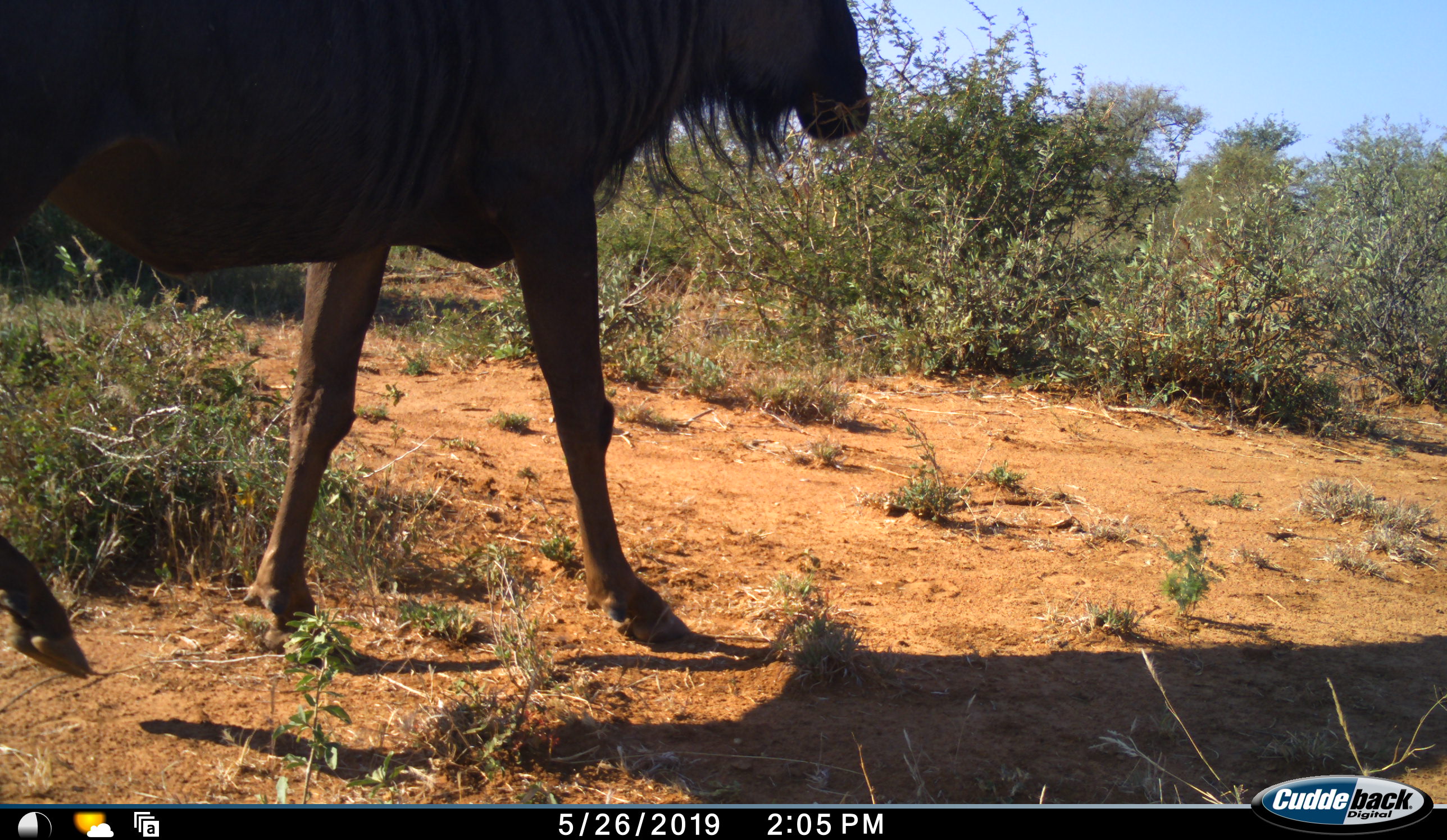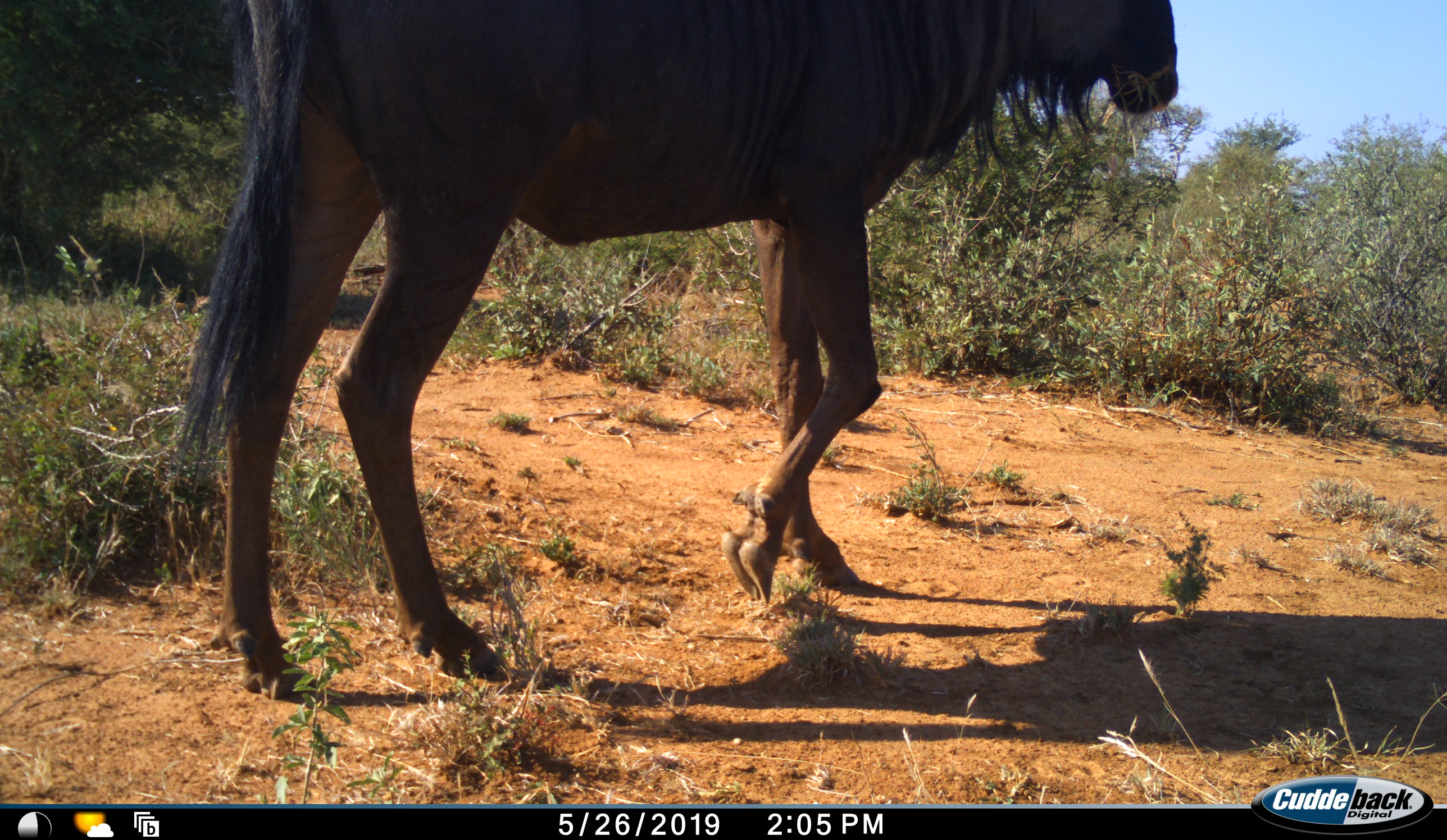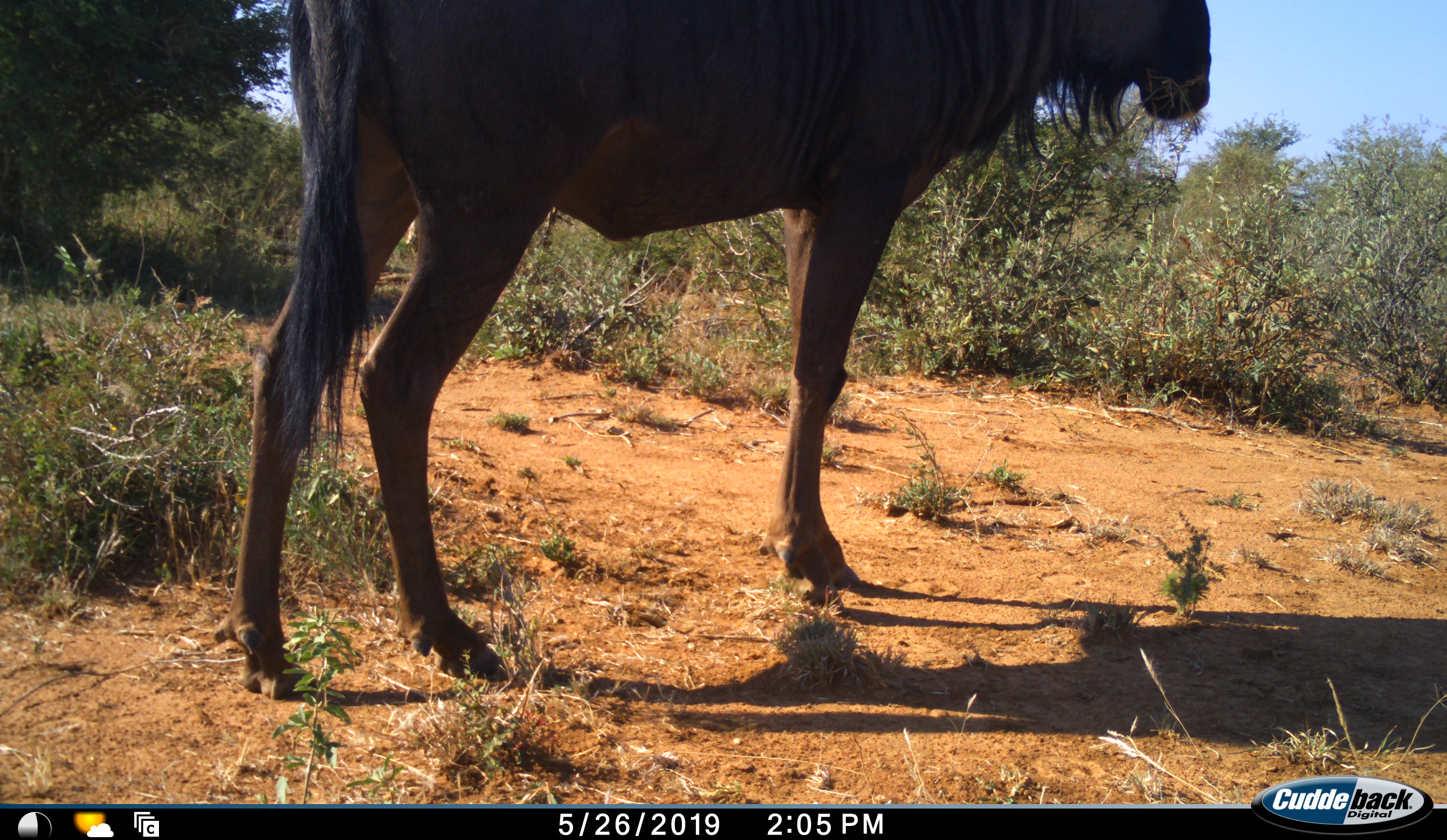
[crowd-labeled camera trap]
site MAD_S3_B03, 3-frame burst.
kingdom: Animalia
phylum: Chordata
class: Mammalia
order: Artiodactyla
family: Bovidae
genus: Connochaetes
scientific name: Connochaetes taurinus taurinus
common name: blue wildebeest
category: wildebeestblue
Wildebeestblue (blue wildebeest) (Connochaetes taurinus taurinus), count 1. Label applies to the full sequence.